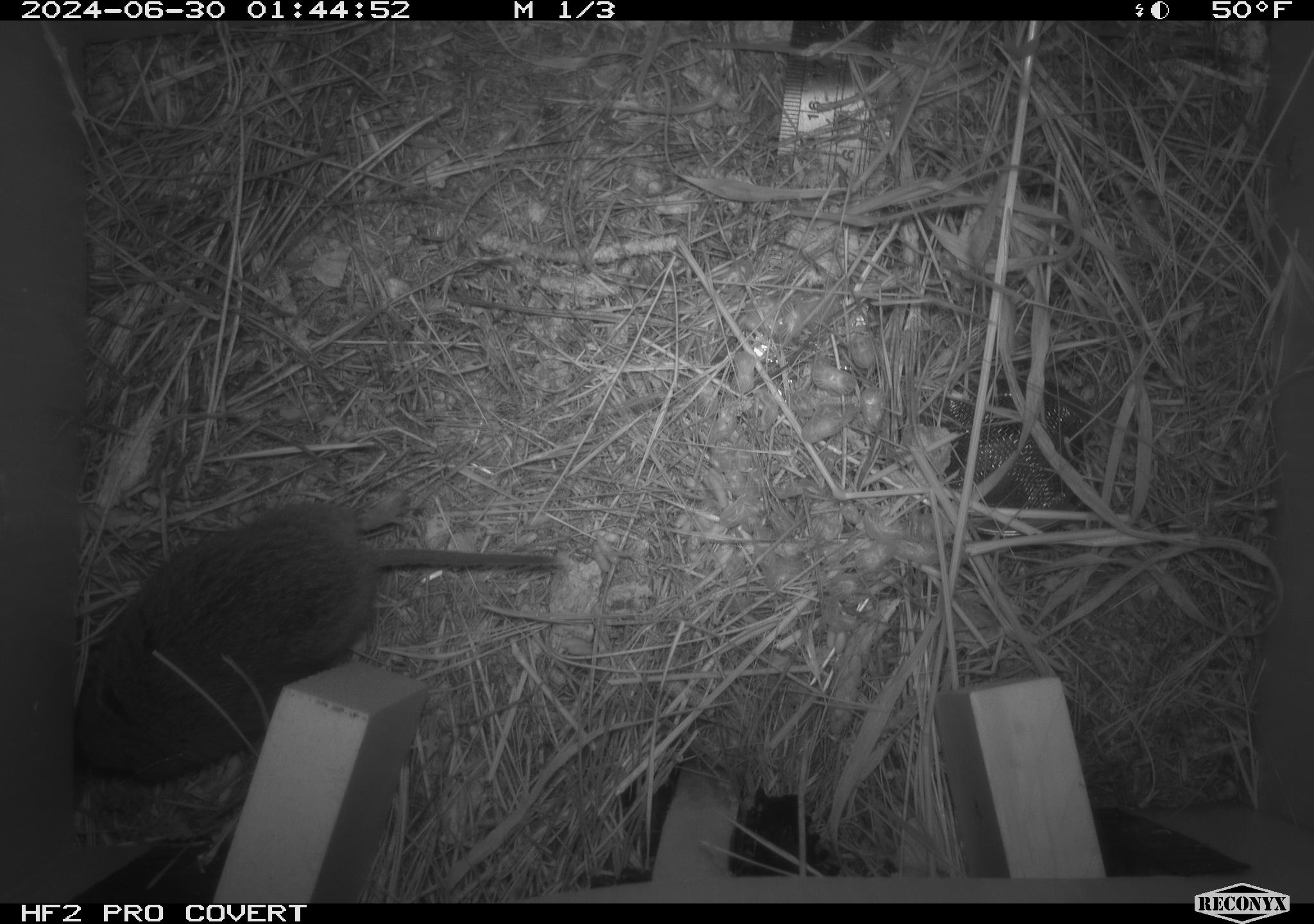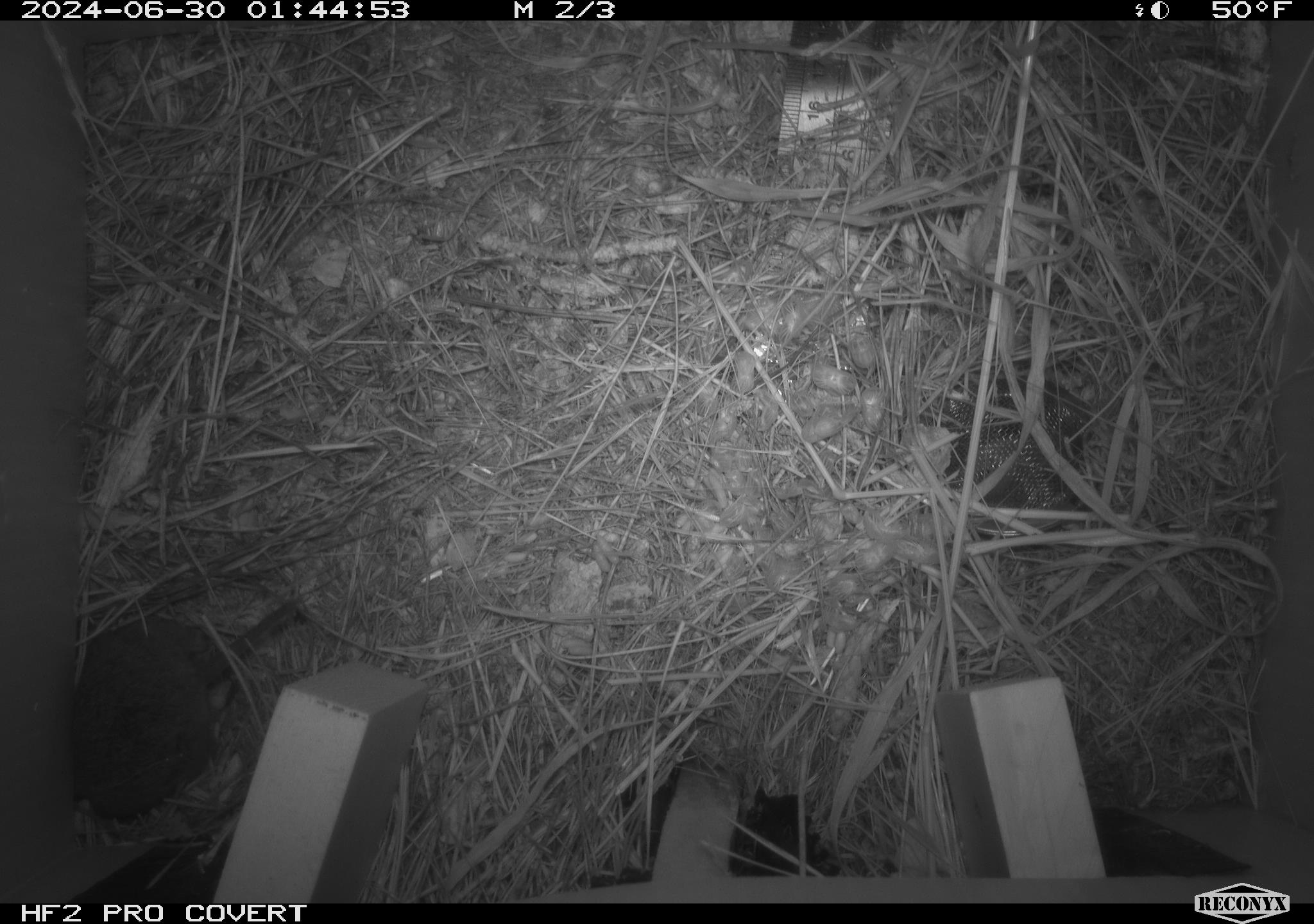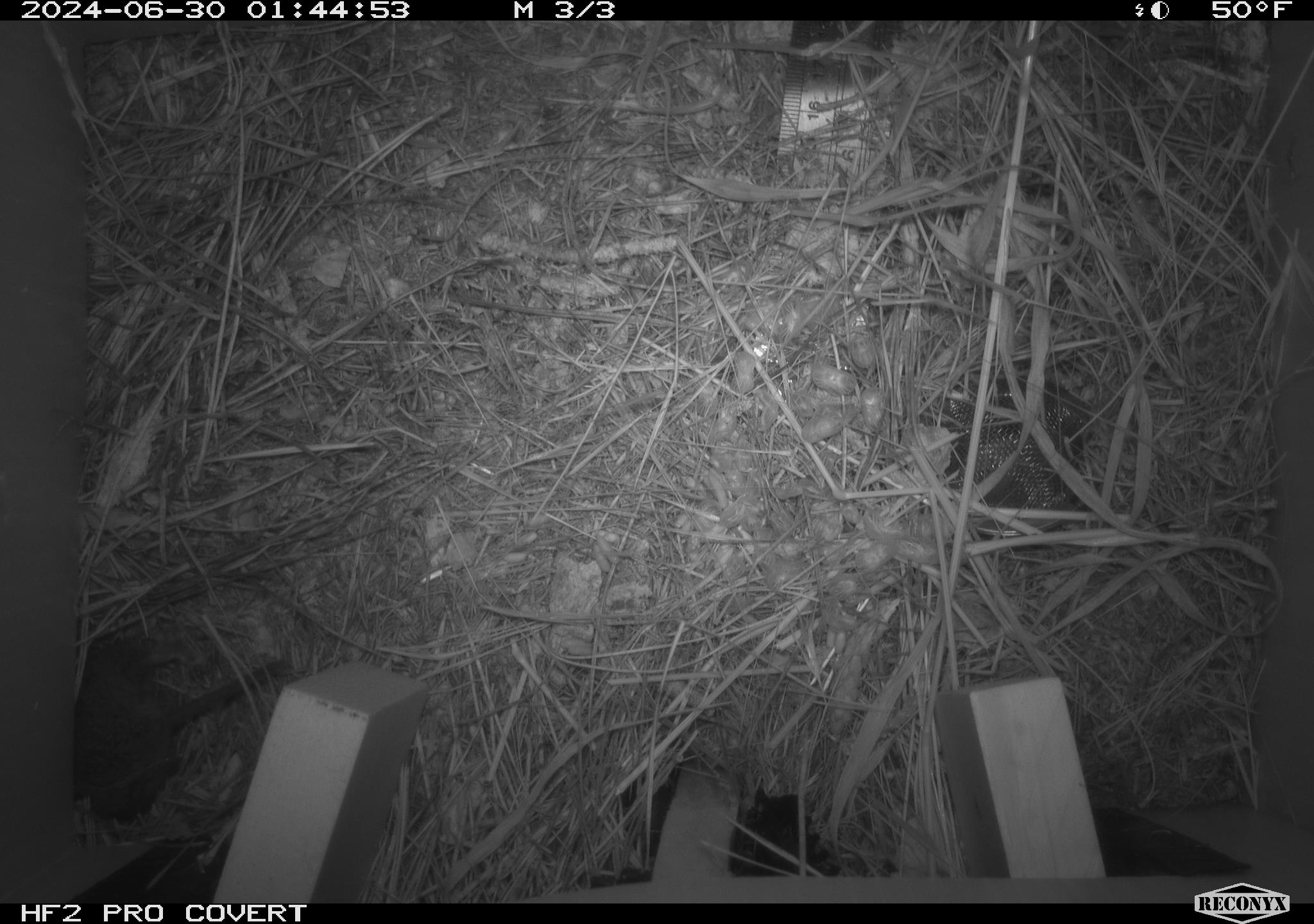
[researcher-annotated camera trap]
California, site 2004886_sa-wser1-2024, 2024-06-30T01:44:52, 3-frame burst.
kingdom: Animalia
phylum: Chordata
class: Mammalia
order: Rodentia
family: Cricetidae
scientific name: Arvicolinae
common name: voles, lemmings, and muskrats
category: arvicolinae subfamily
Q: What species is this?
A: Arvicolinae subfamily (voles, lemmings, and muskrats) (Arvicolinae).